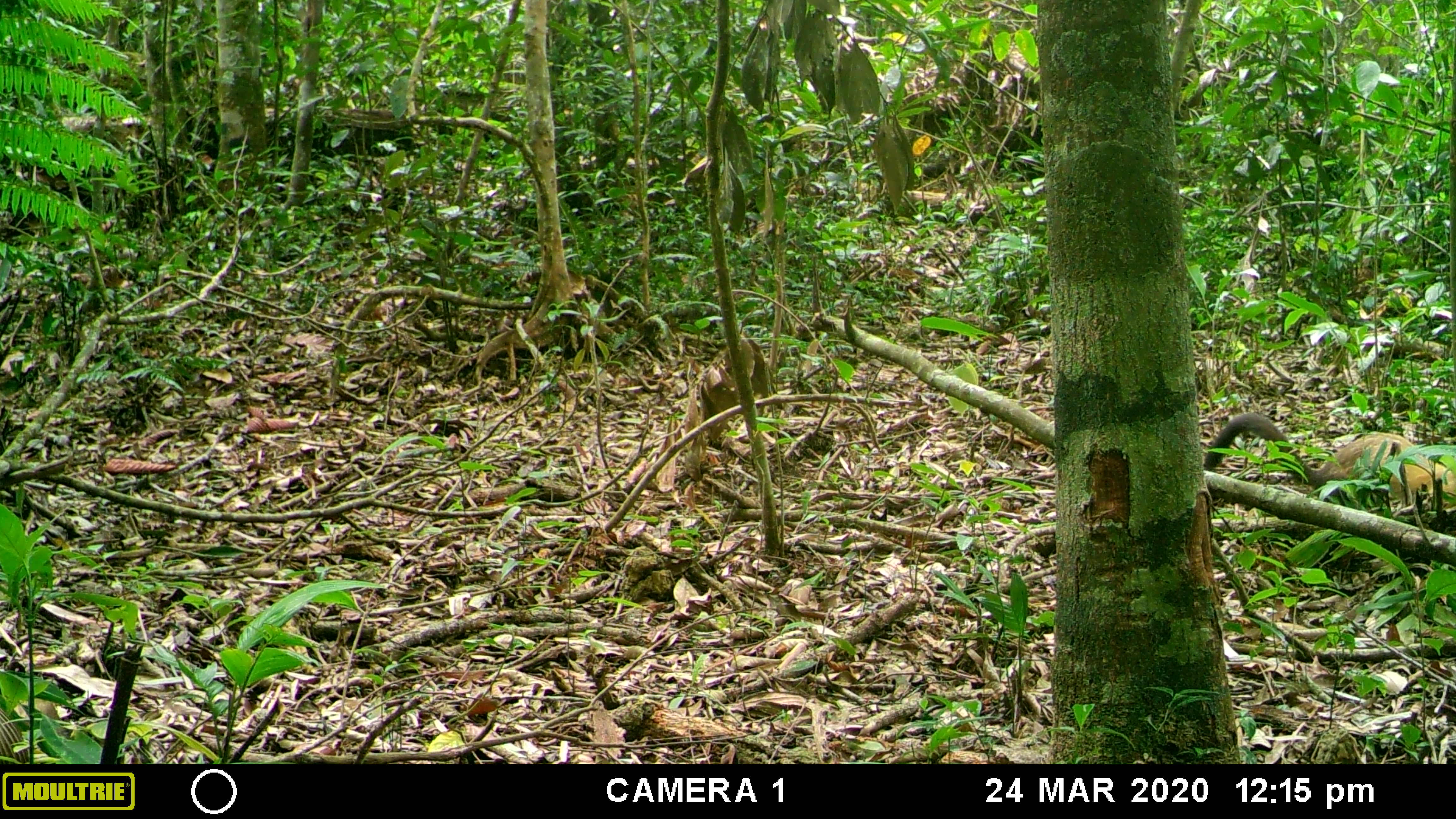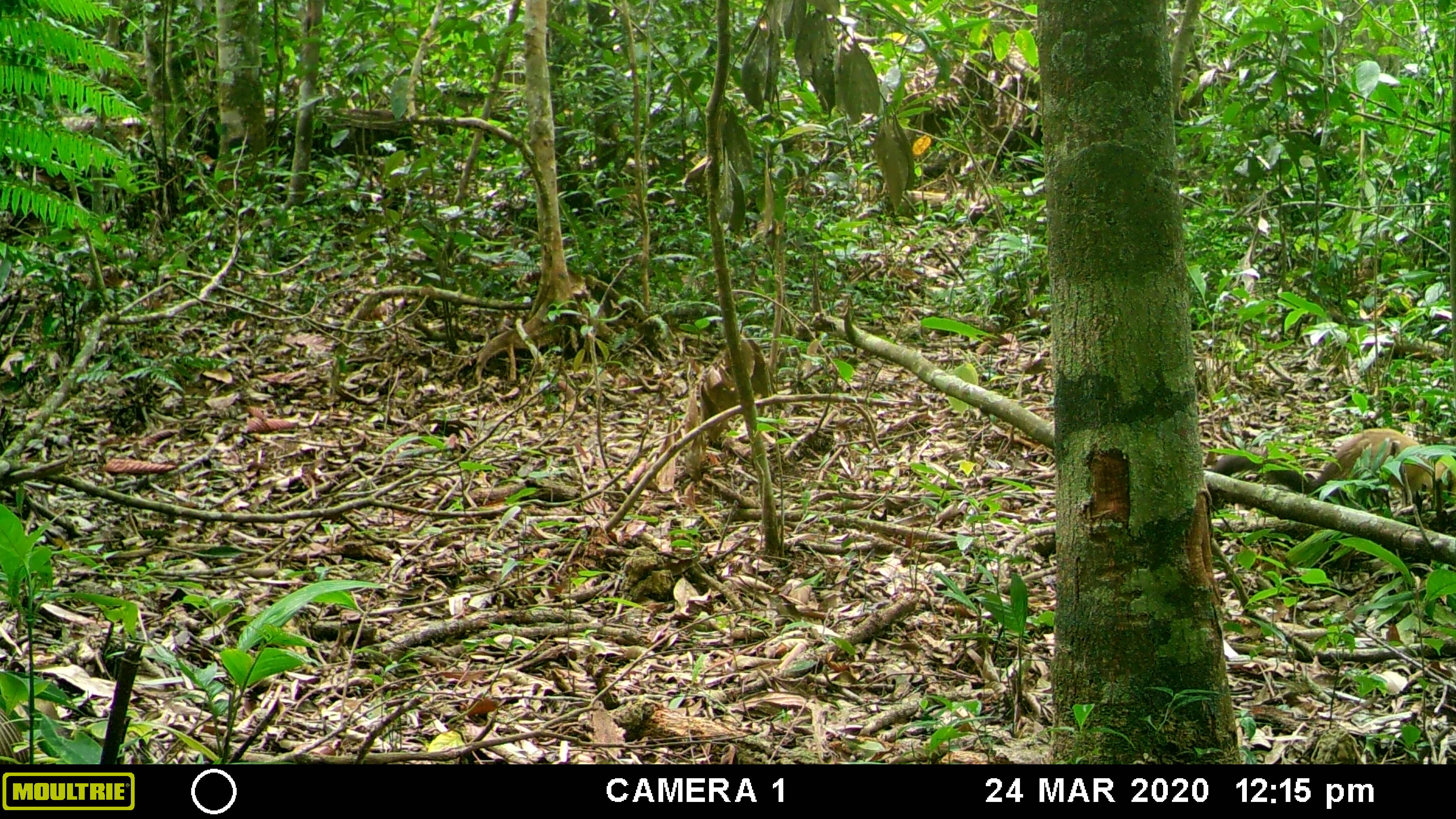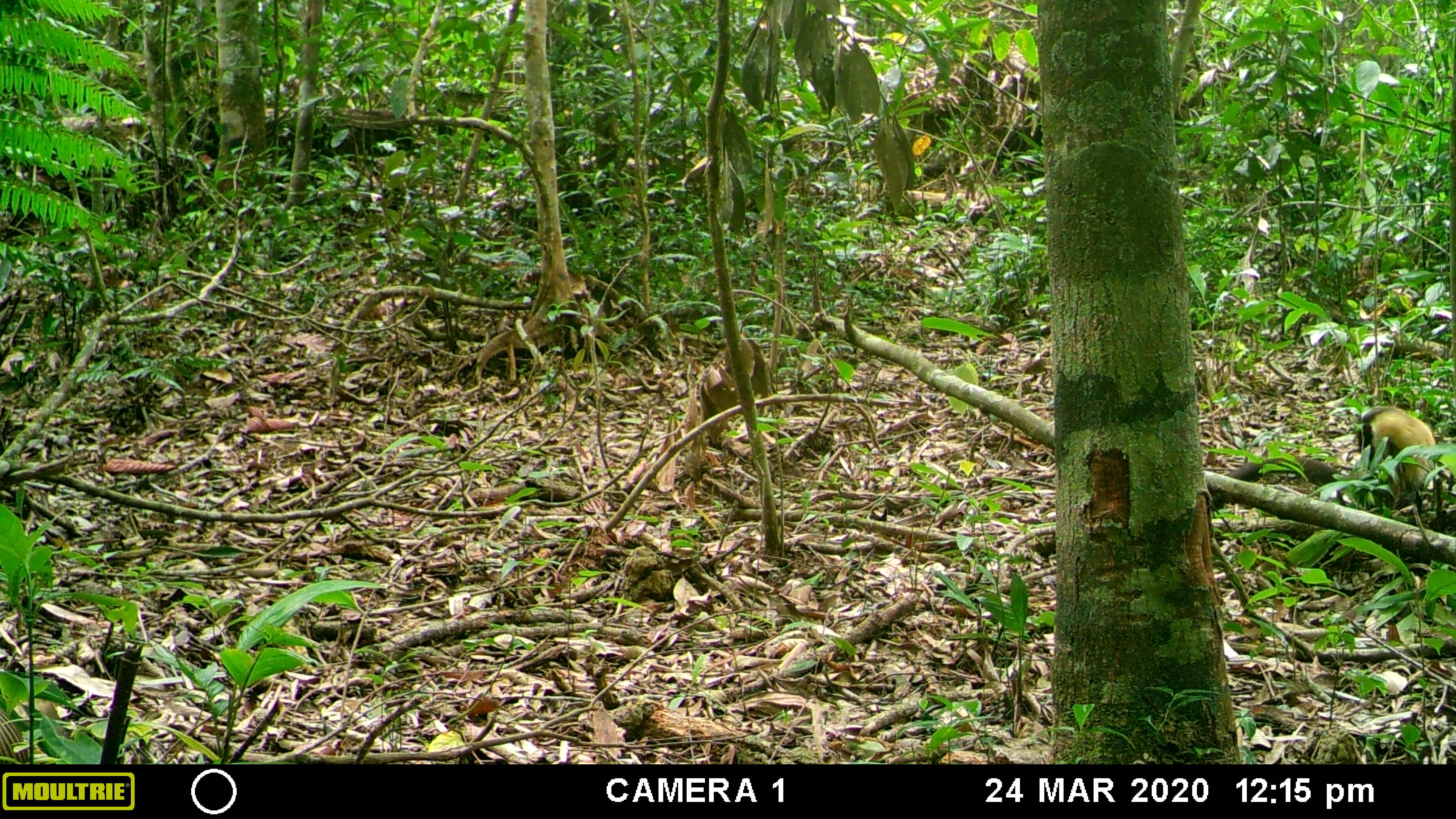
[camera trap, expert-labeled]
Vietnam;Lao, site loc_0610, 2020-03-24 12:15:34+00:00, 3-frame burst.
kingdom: Animalia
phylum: Chordata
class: Mammalia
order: Carnivora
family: Mustelidae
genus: Martes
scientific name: Martes flavigula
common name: yellow-throated marten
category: yellow throated marten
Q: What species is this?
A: Yellow throated marten (yellow-throated marten) (Martes flavigula).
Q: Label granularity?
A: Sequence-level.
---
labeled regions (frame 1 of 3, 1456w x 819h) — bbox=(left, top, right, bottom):
yellow throated marten: bbox=(1202, 410, 1454, 511)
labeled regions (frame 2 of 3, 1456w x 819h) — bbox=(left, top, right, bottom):
yellow throated marten: bbox=(1205, 426, 1454, 511)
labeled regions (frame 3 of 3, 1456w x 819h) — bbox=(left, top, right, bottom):
yellow throated marten: bbox=(1197, 404, 1437, 509)